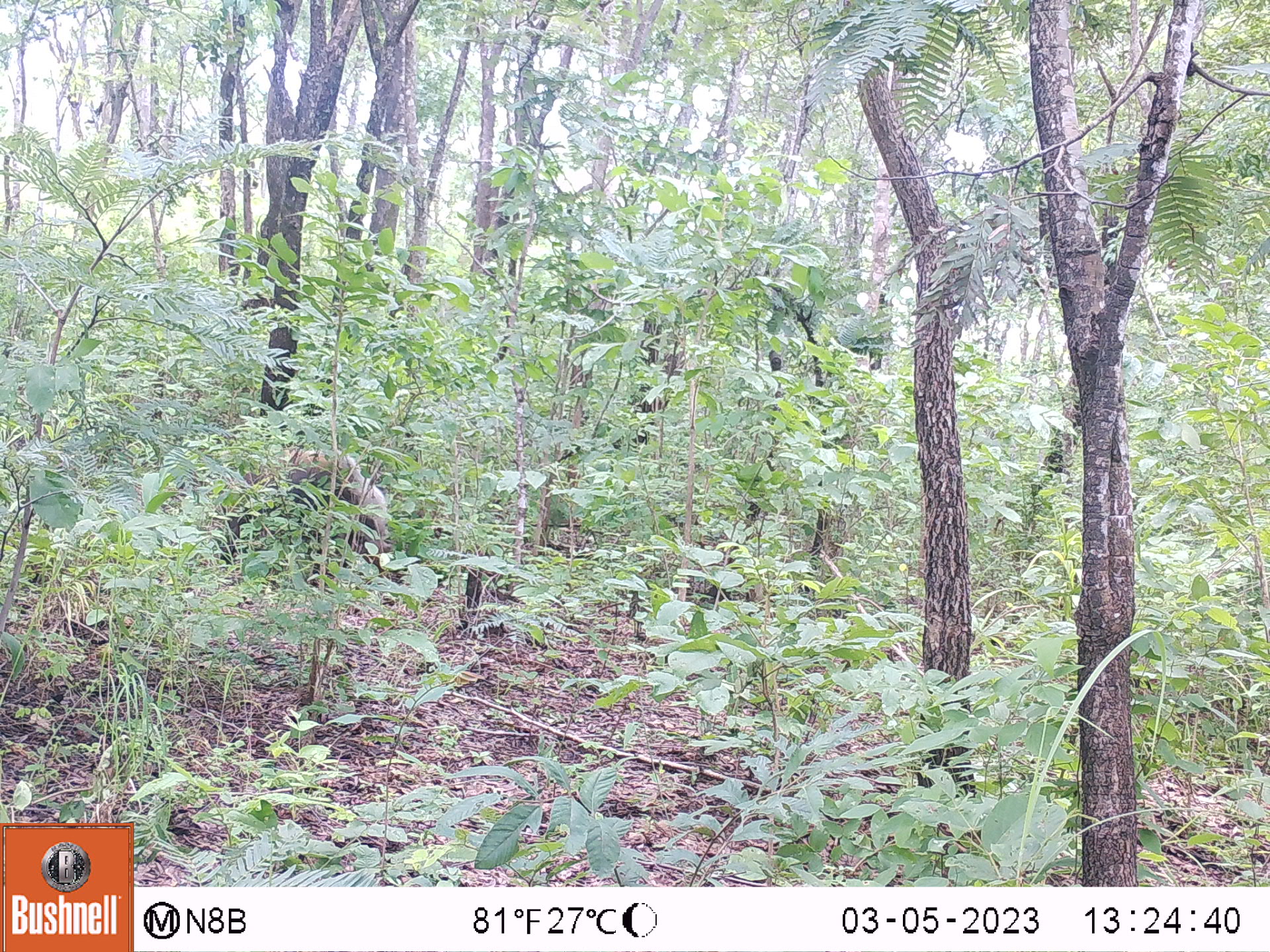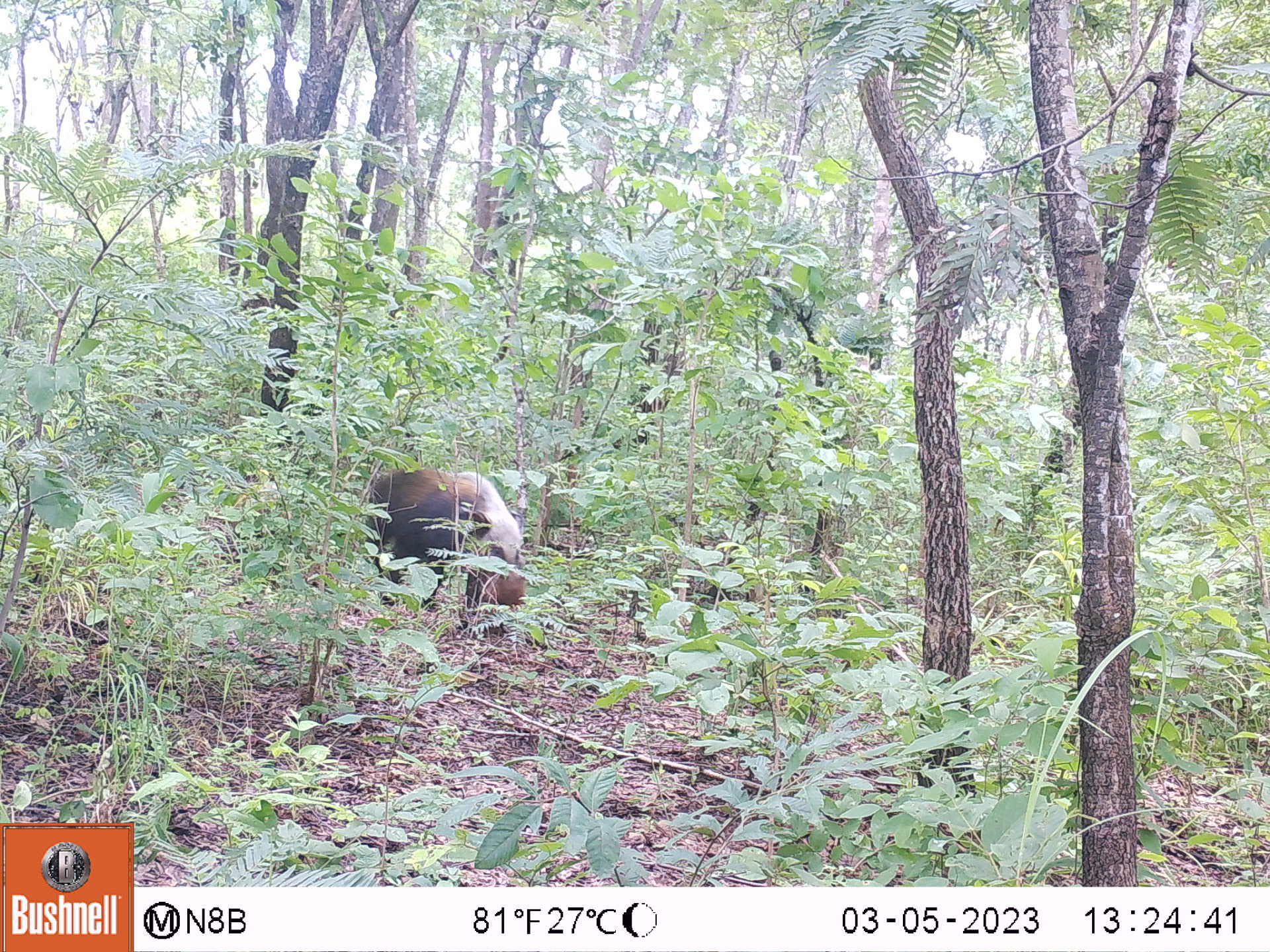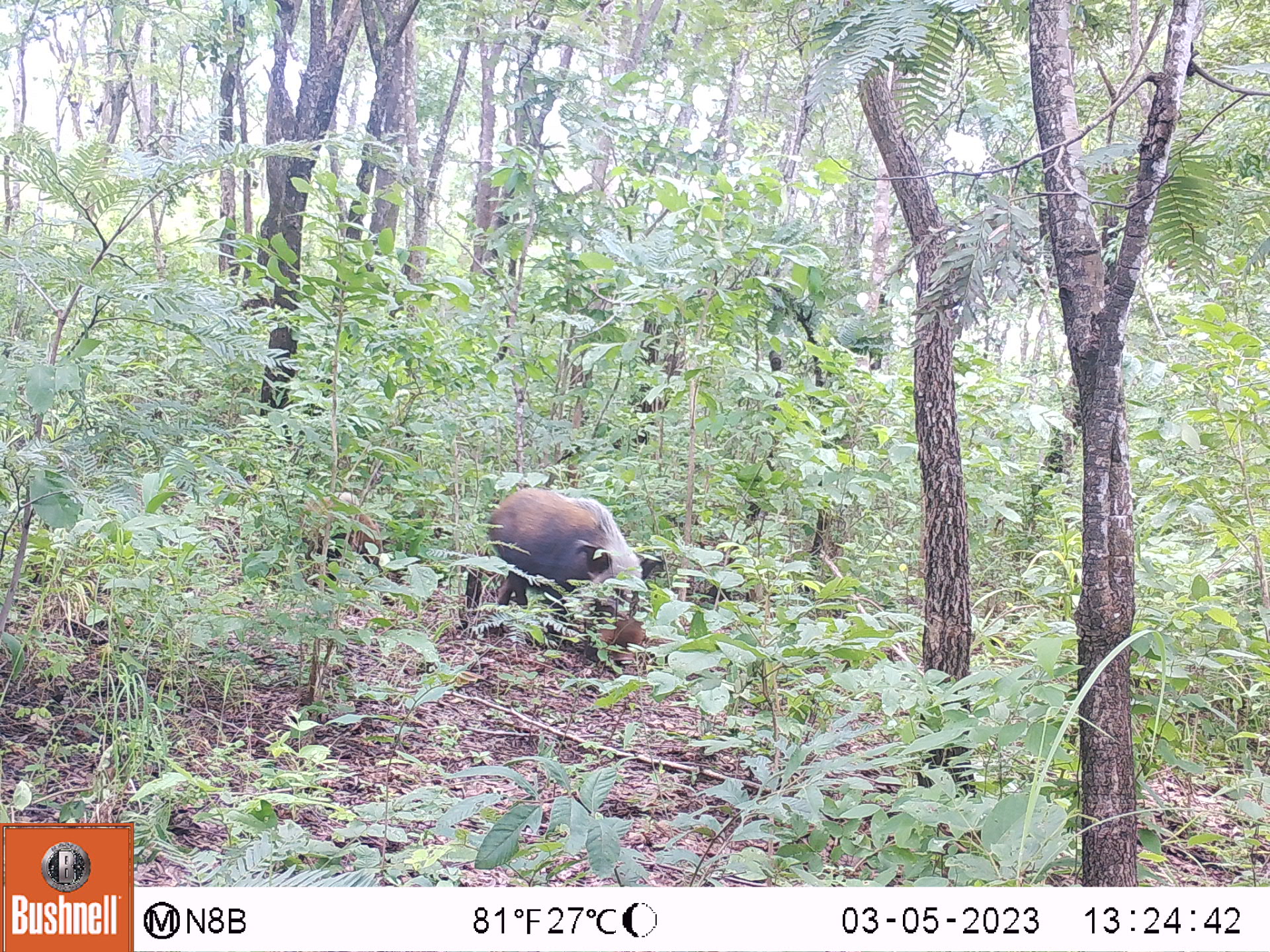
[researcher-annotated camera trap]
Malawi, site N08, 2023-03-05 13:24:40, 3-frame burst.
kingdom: Animalia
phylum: Chordata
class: Mammalia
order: Artiodactyla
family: Suidae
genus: Potamochoerus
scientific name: Potamochoerus larvatus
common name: bushpig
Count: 1.